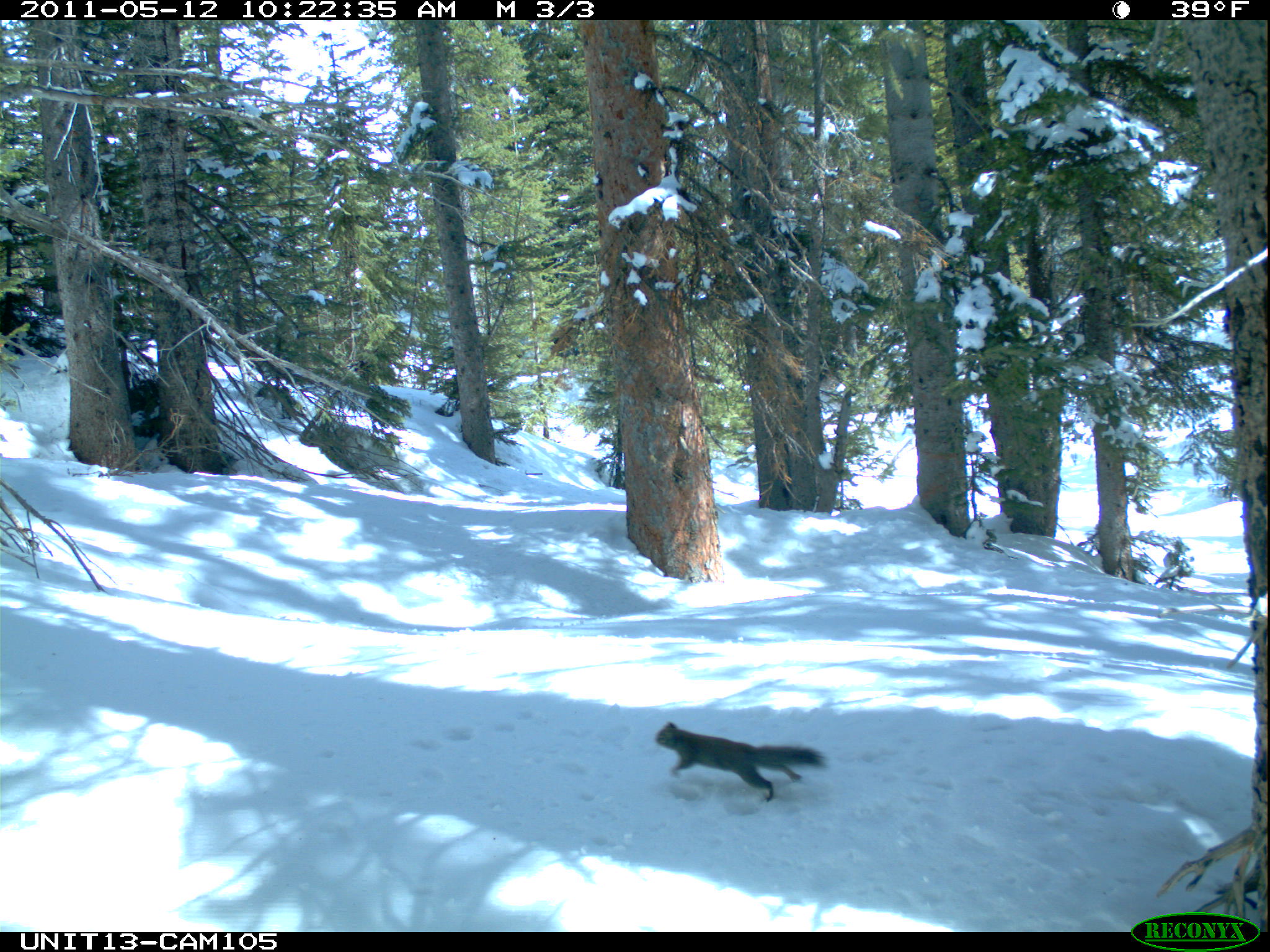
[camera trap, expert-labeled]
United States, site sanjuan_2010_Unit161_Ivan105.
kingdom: Animalia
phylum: Chordata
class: Mammalia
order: Rodentia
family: Sciuridae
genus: Tamiasciurus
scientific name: Tamiasciurus hudsonicus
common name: american red squirrel